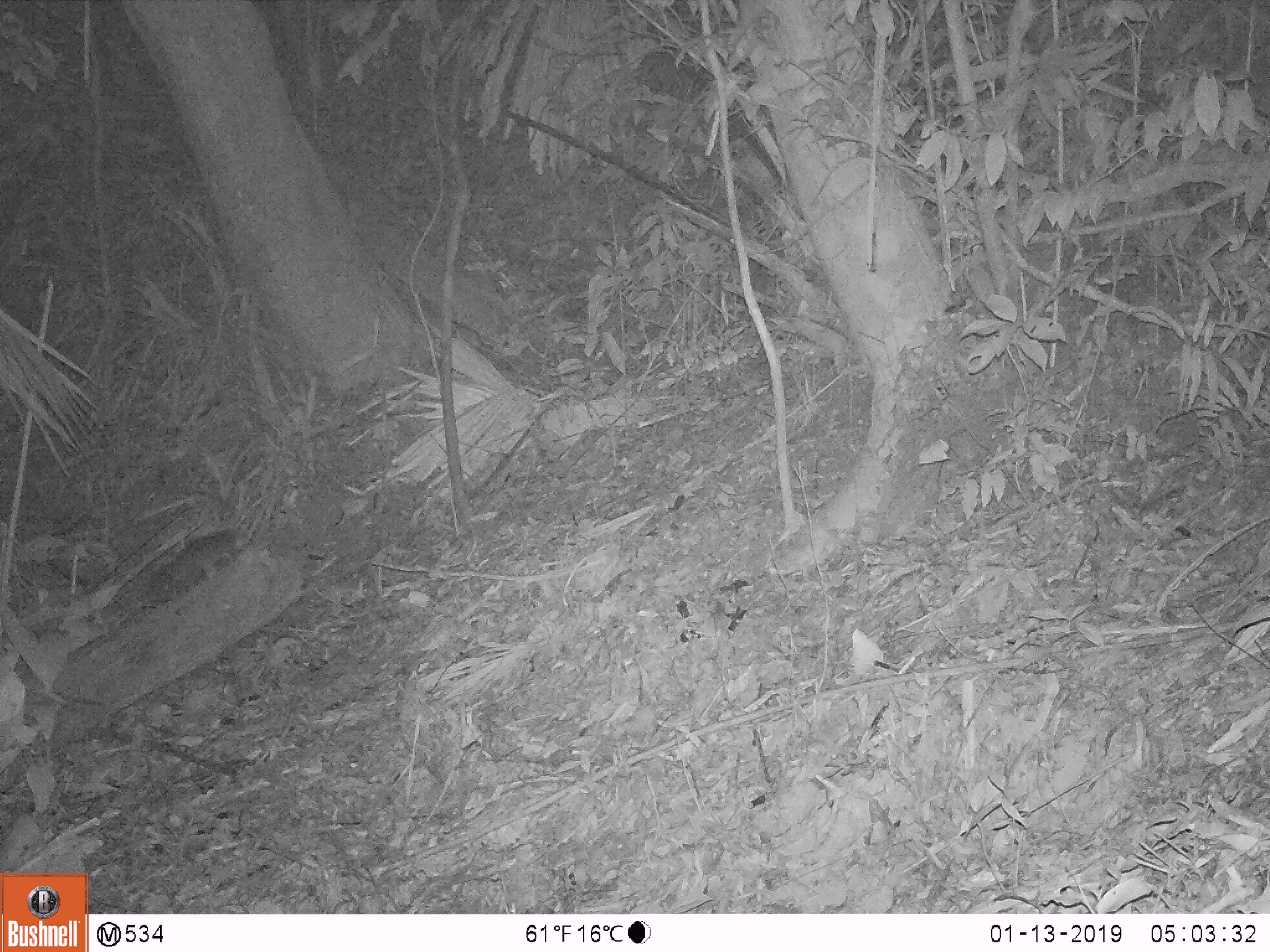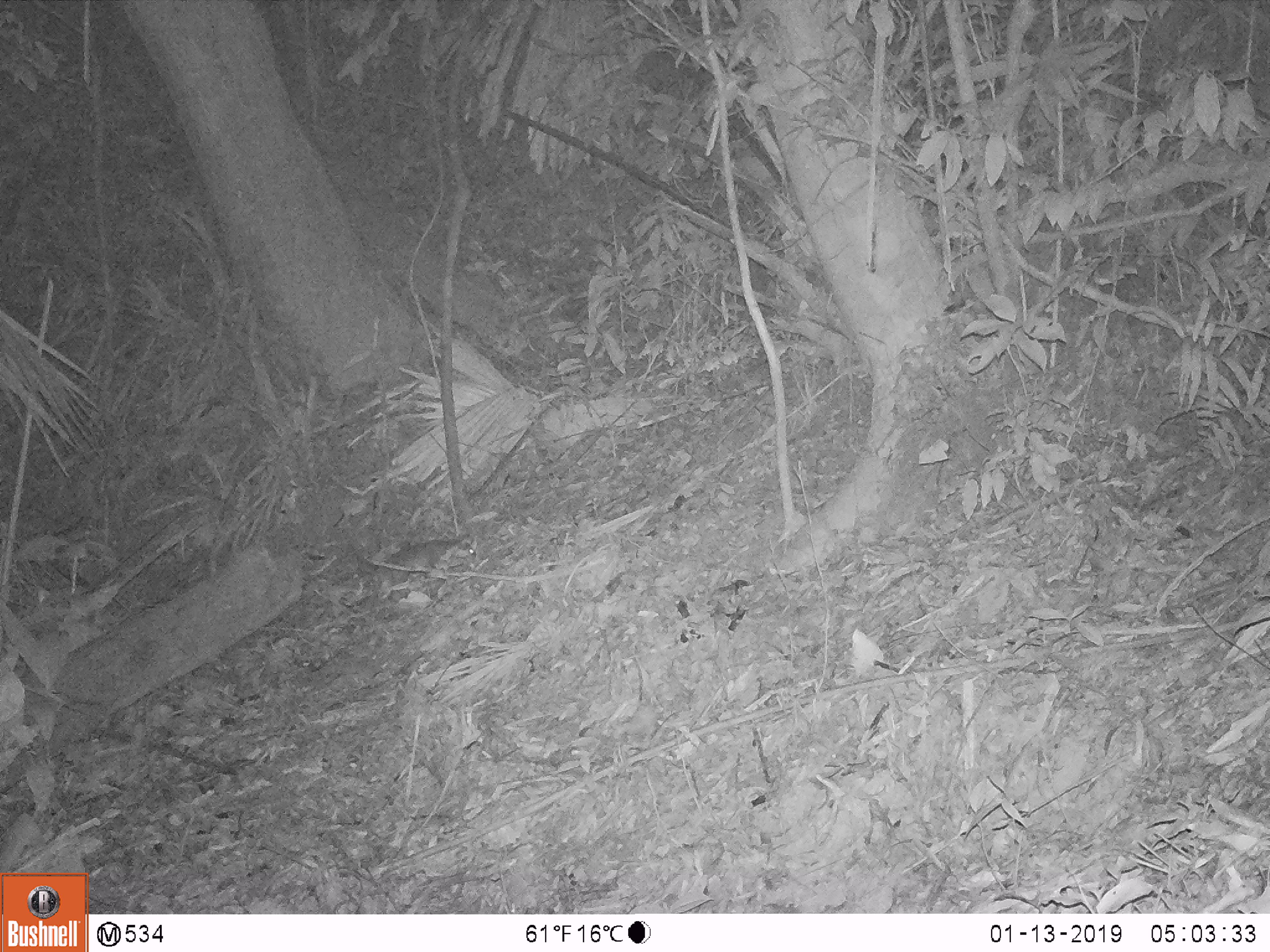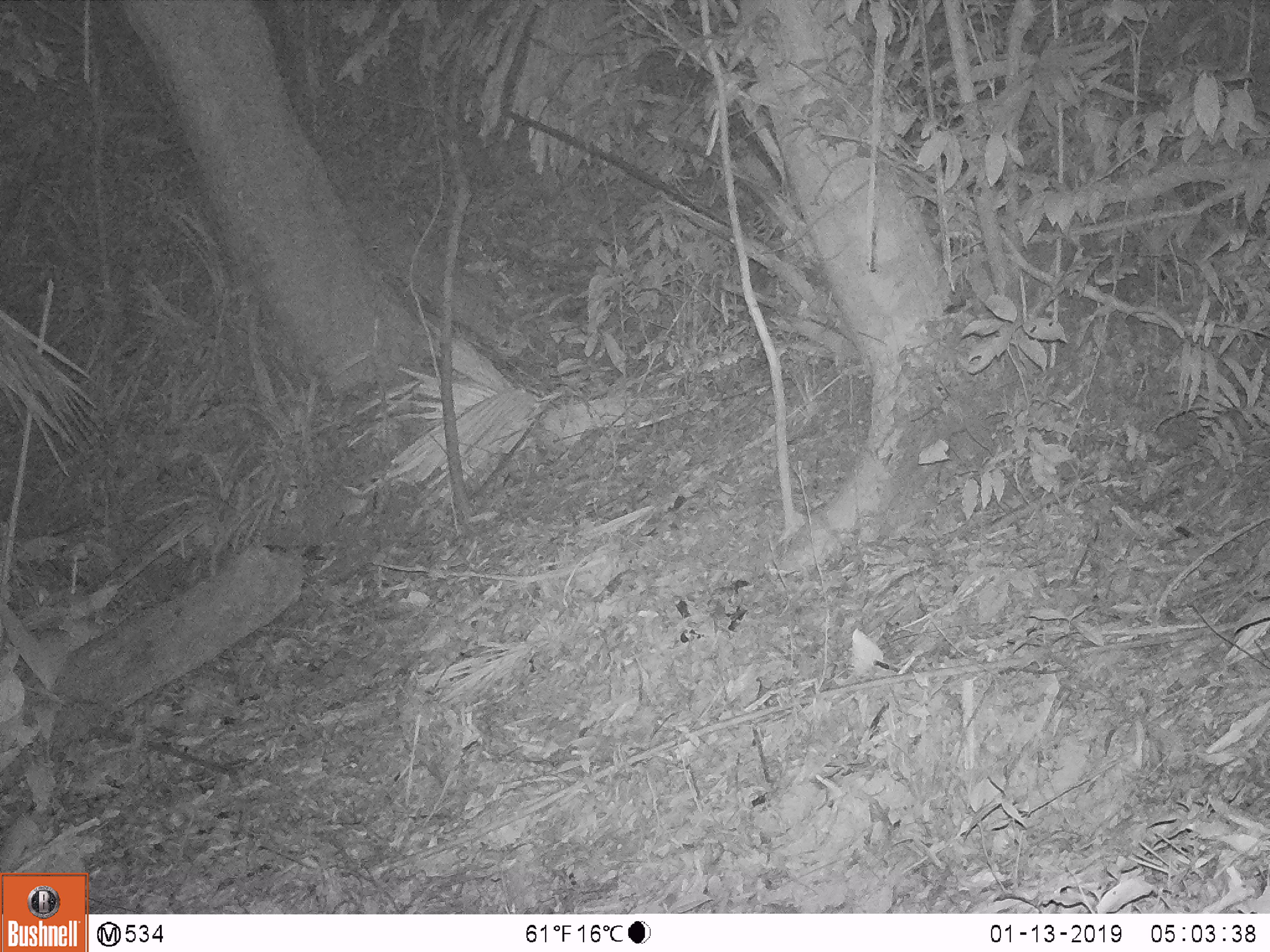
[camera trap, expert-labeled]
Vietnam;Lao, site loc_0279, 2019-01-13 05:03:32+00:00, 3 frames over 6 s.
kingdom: Animalia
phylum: Chordata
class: Mammalia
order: Carnivora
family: Mustelidae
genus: Melogale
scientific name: Melogale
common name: ferret badger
Ferret badger (Melogale). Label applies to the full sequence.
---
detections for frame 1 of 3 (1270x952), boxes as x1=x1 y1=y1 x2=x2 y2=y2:
ferret badger: x1=136 y1=526 x2=251 y2=603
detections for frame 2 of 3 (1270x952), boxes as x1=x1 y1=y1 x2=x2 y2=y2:
ferret badger: x1=387 y1=538 x2=476 y2=587